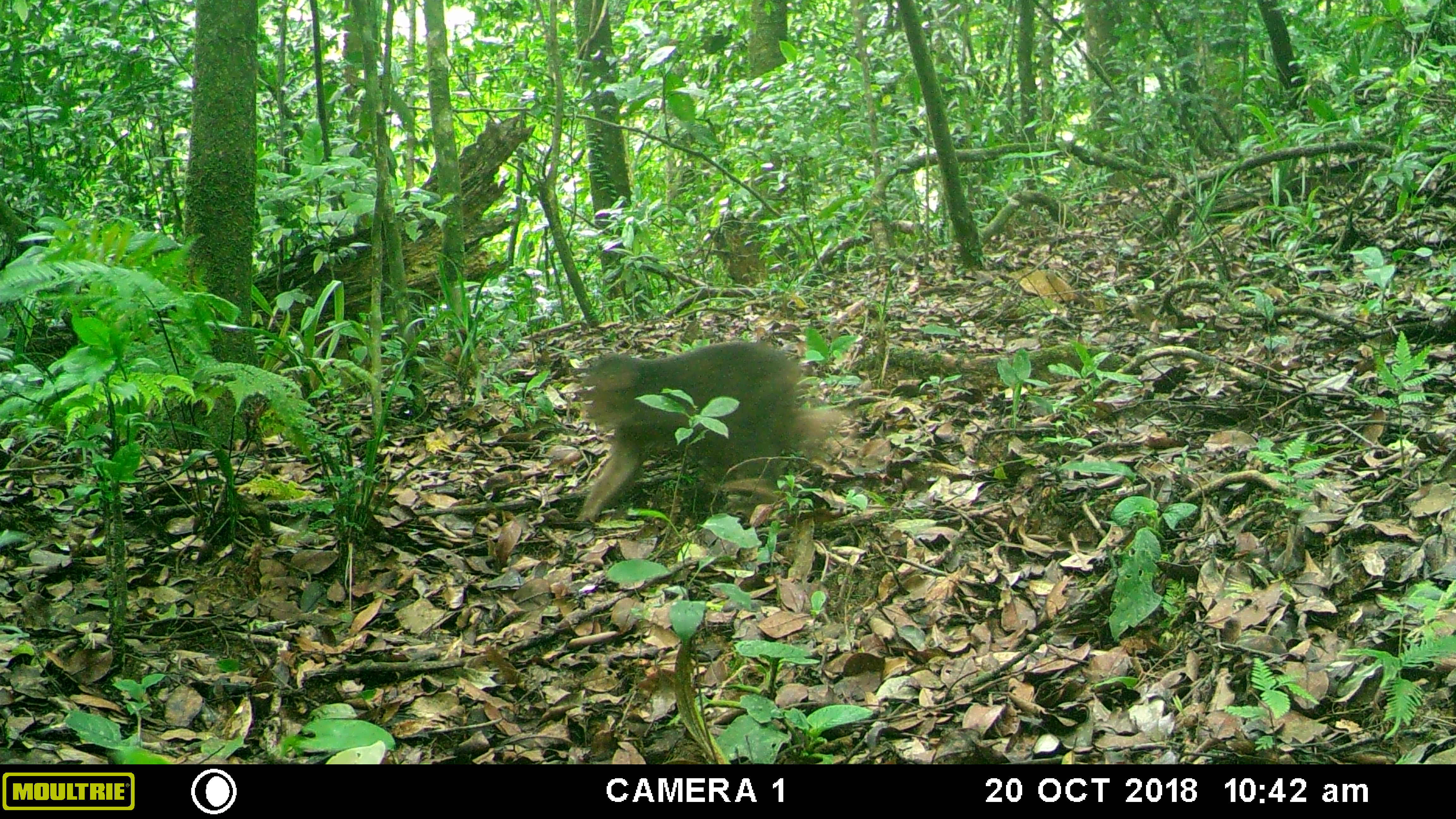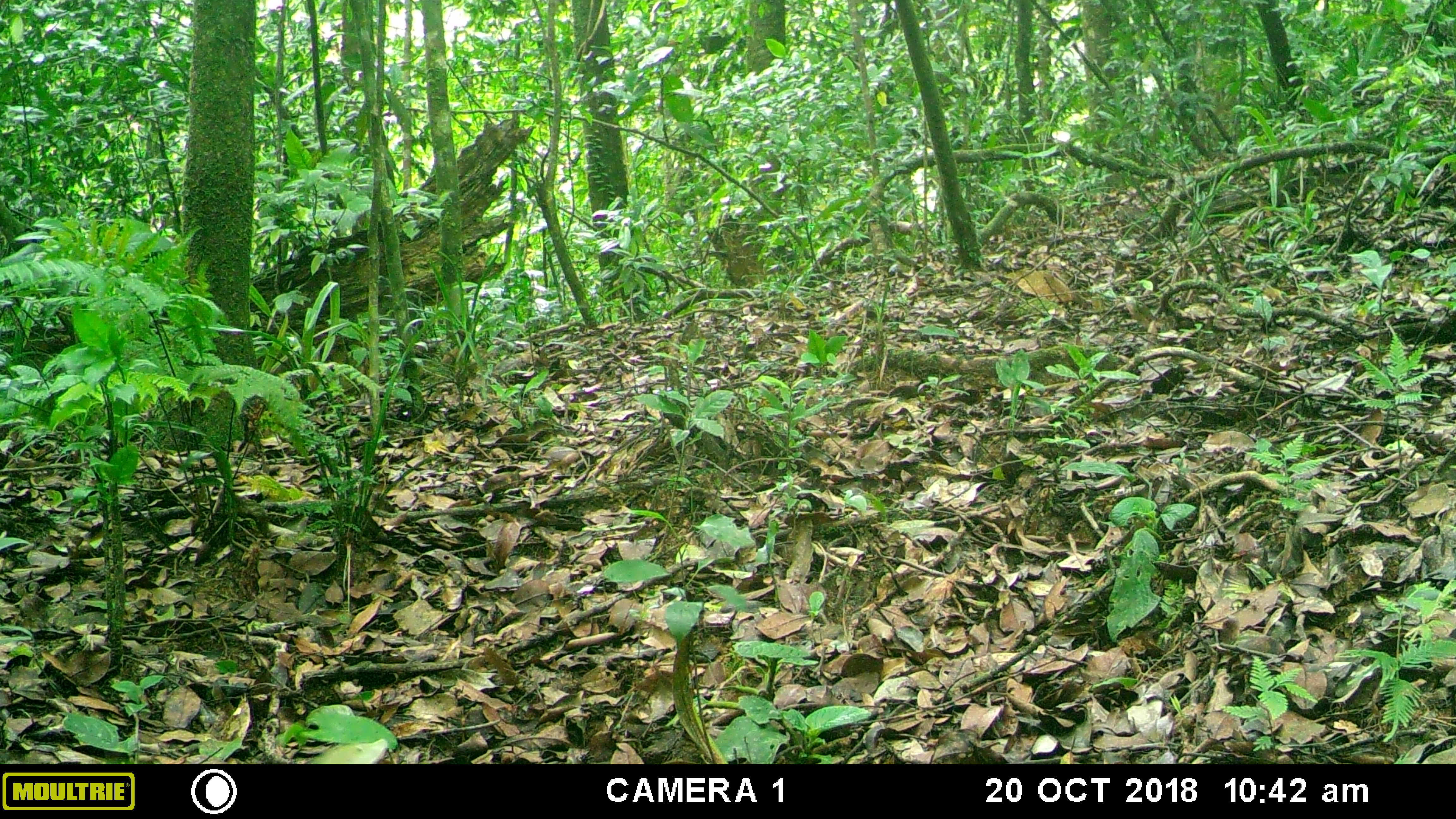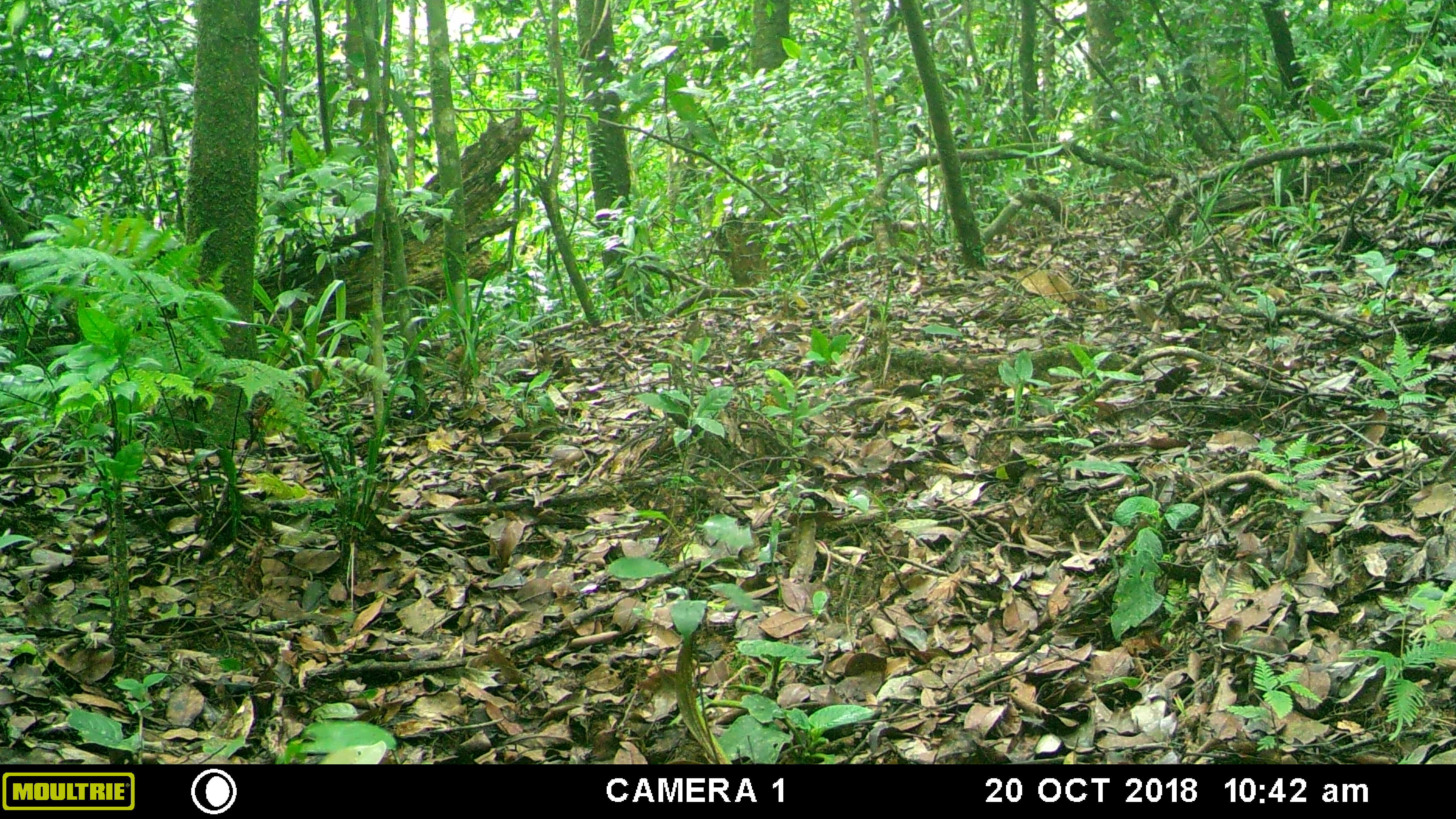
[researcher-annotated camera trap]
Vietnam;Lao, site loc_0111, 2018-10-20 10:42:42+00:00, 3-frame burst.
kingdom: Animalia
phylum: Chordata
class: Mammalia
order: Primates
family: Cercopithecidae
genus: Macaca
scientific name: Macaca arctoides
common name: stump-tailed macaque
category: stump tailed macaque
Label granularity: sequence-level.